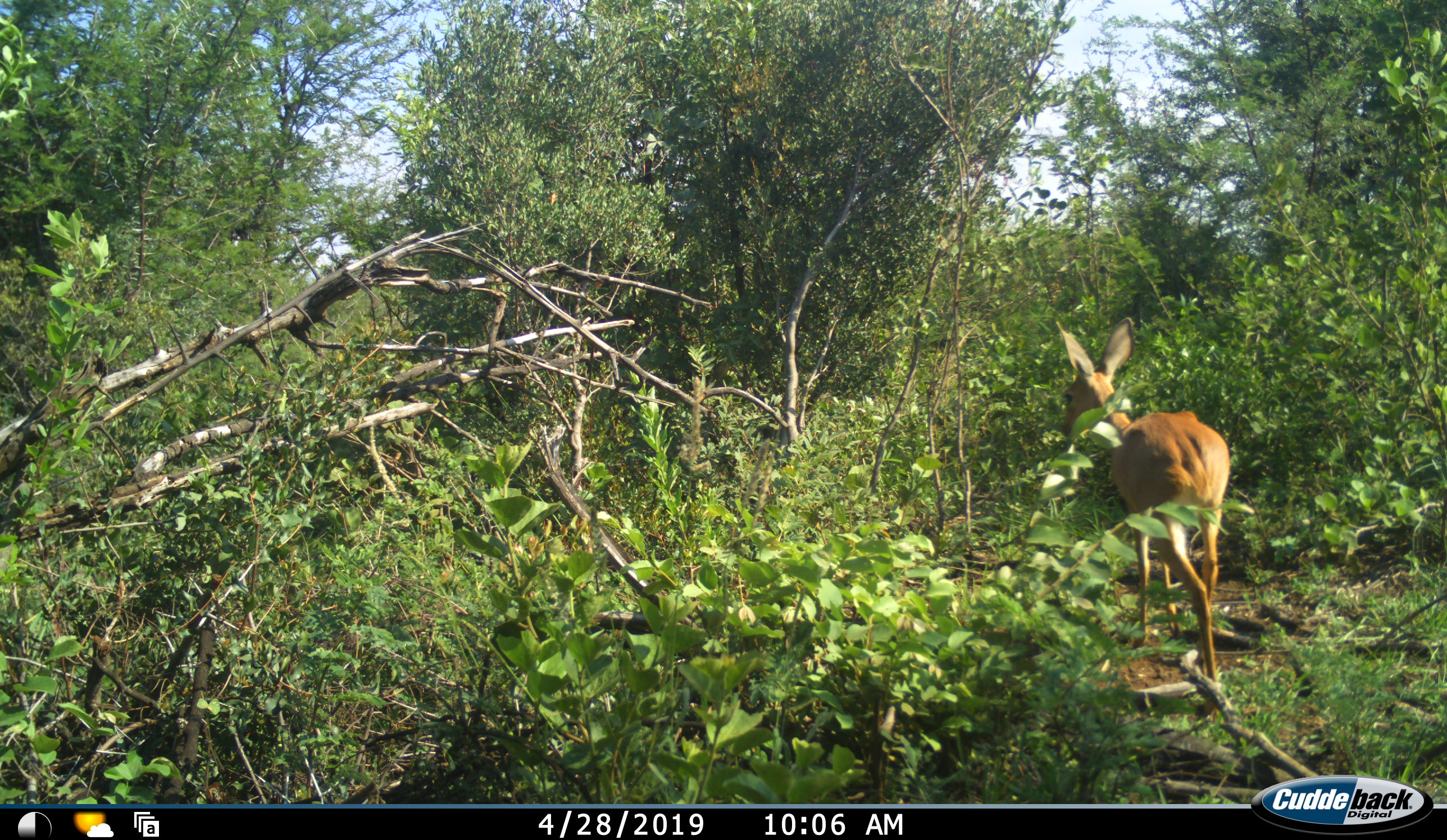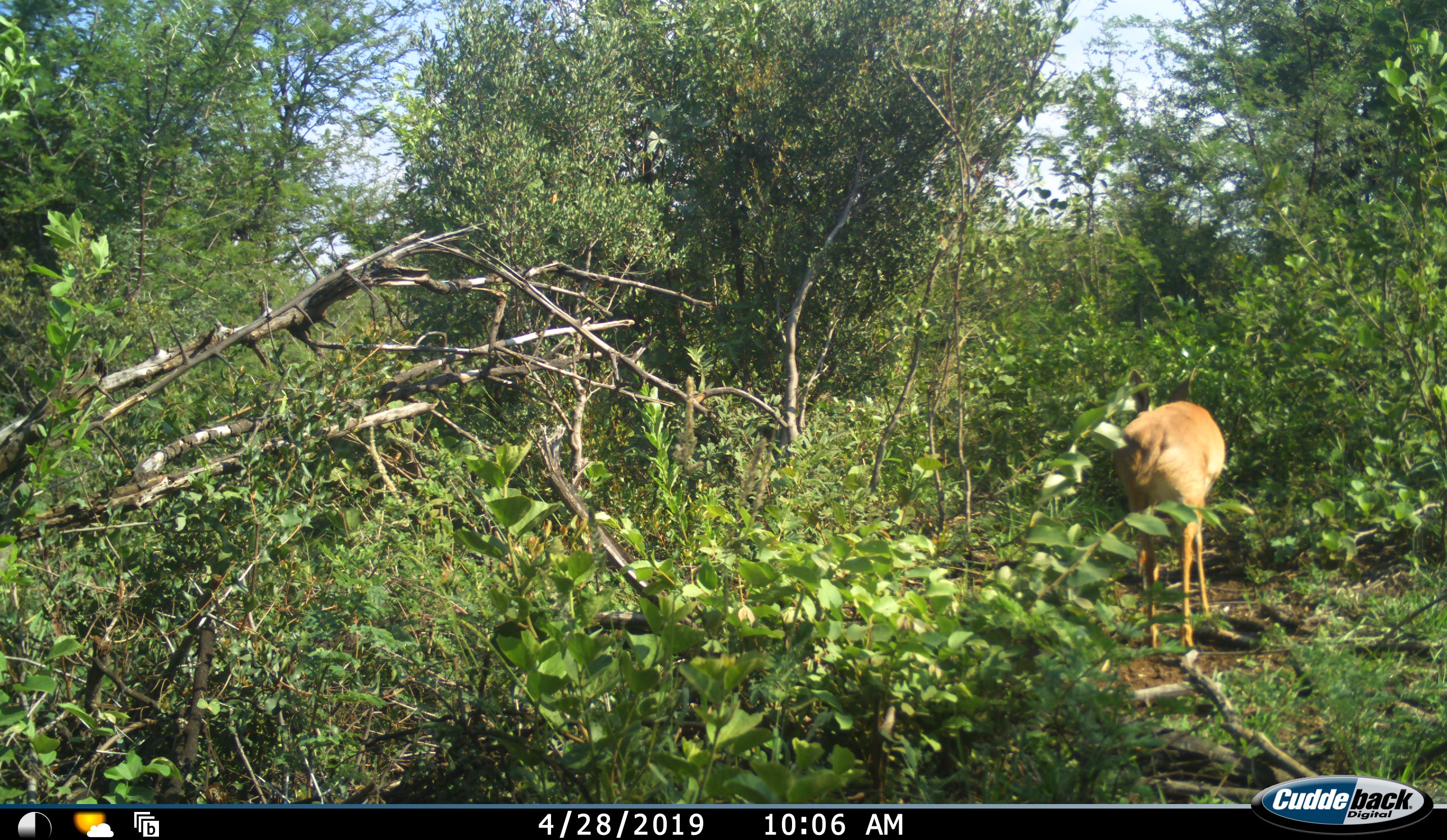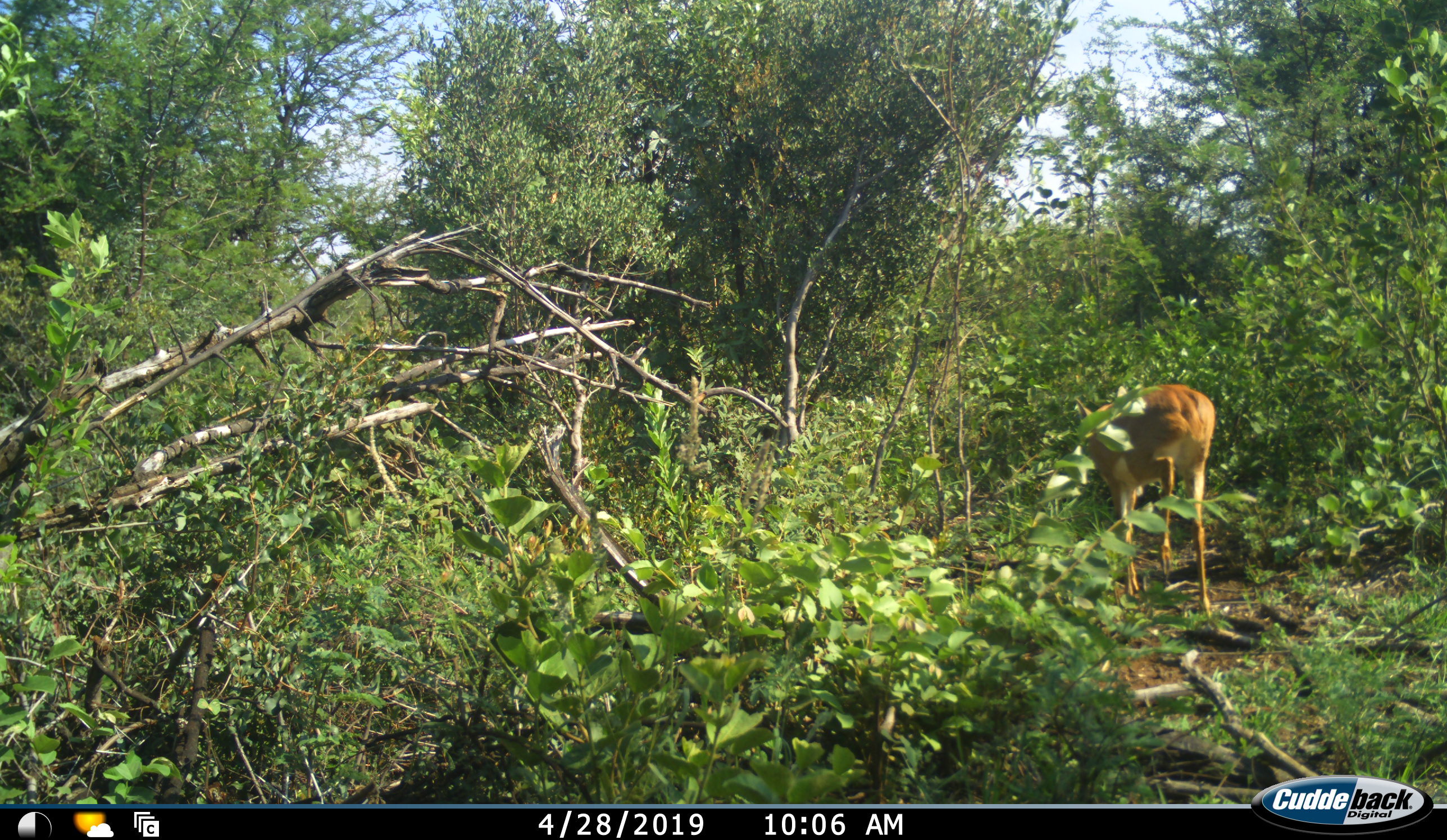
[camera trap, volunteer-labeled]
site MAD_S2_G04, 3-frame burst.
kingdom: Animalia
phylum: Chordata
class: Mammalia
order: Artiodactyla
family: Bovidae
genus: Redunca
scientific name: Redunca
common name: reedbuck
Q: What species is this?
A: Reedbuck (Redunca).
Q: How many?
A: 1.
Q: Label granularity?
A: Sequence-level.